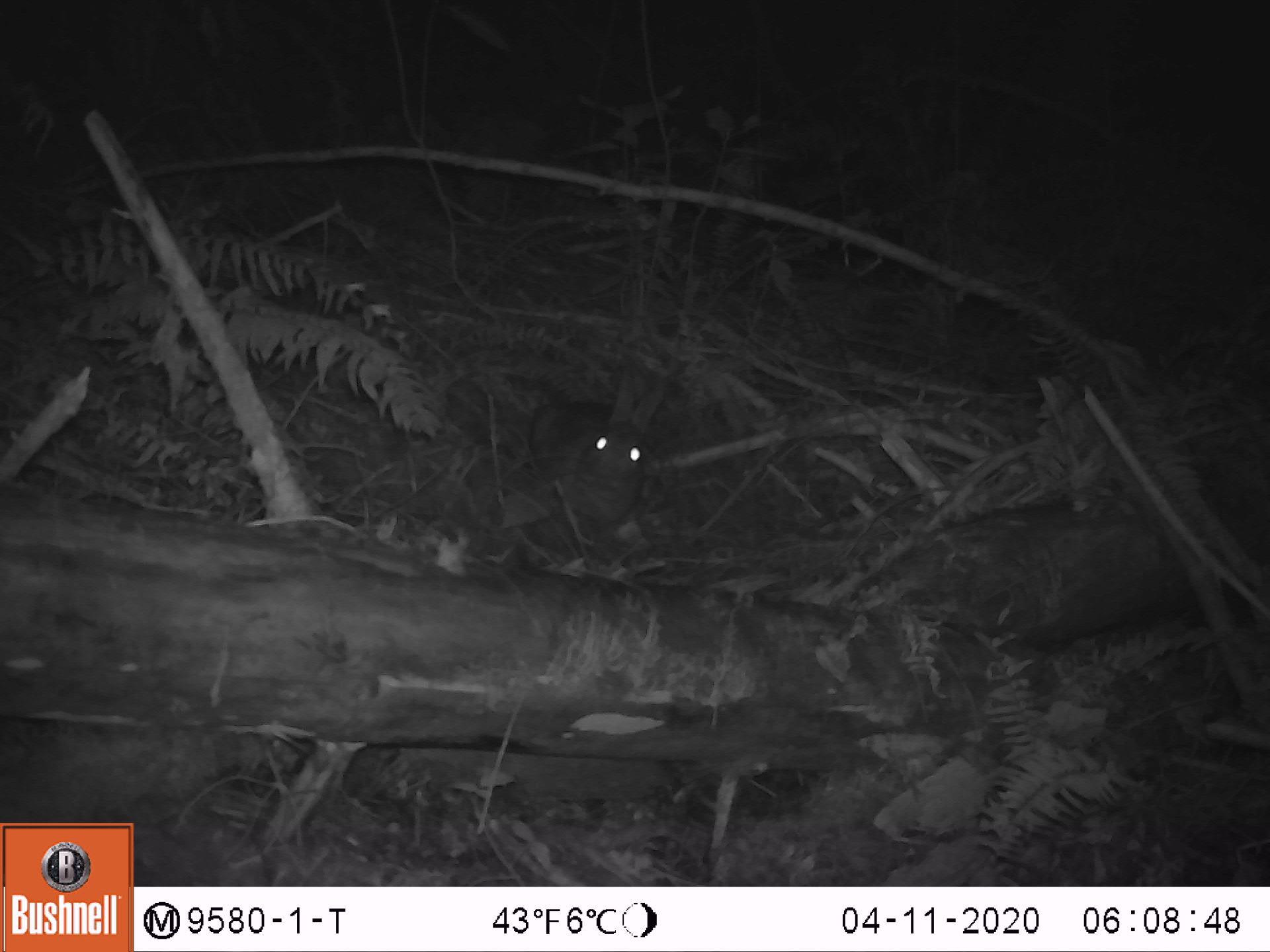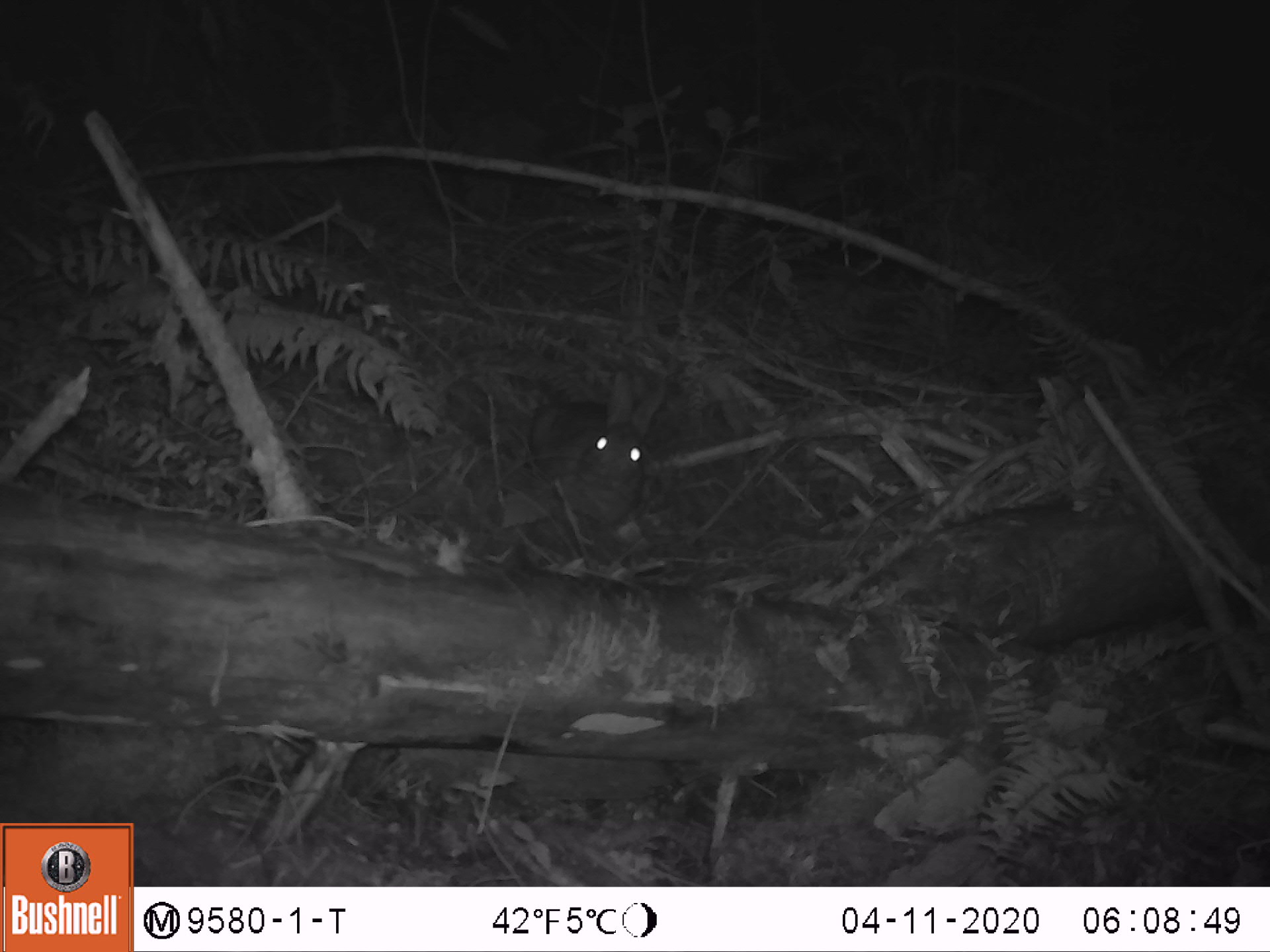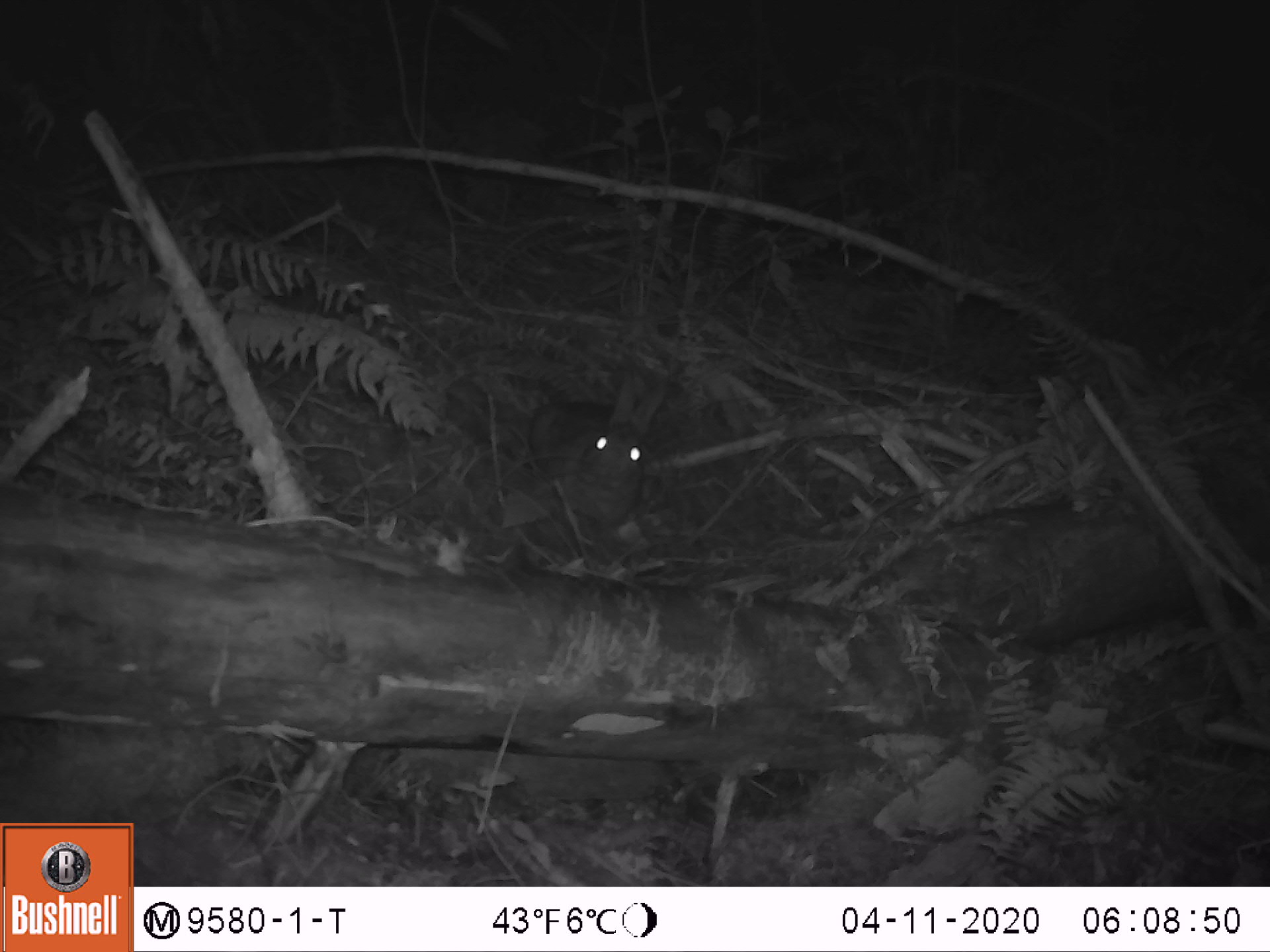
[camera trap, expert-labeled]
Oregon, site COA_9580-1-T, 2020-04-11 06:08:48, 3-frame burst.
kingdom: Animalia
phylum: Chordata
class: Mammalia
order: Lagomorpha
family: Leporidae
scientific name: Leporidae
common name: hares and rabbits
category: leporidae family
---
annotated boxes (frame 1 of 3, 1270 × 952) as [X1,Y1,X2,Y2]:
leporidae family: [524,366,678,515]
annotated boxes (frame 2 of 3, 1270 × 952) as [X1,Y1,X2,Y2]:
leporidae family: [526,363,683,533]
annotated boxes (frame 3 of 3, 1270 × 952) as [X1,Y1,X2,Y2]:
leporidae family: [525,368,664,530]